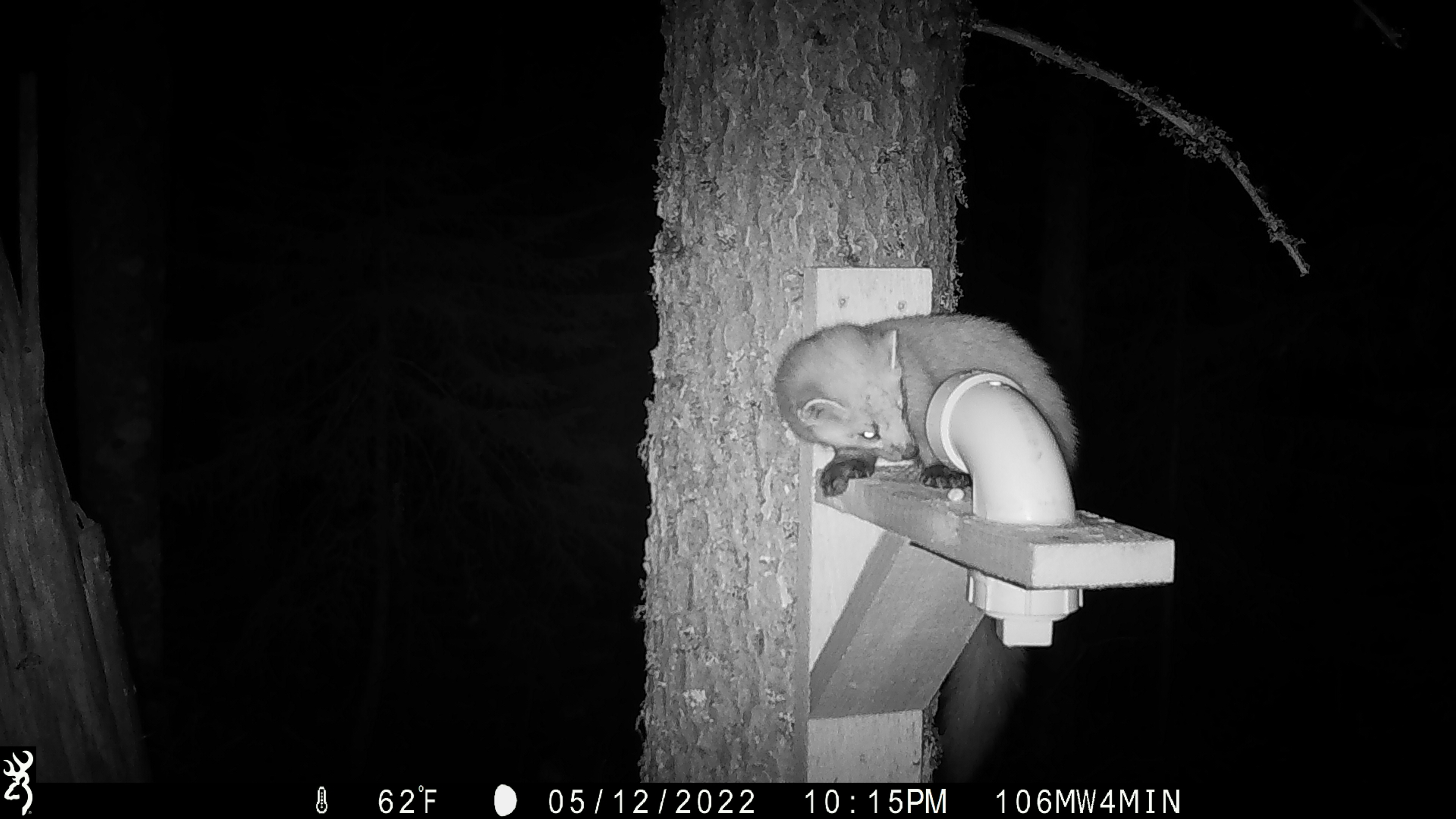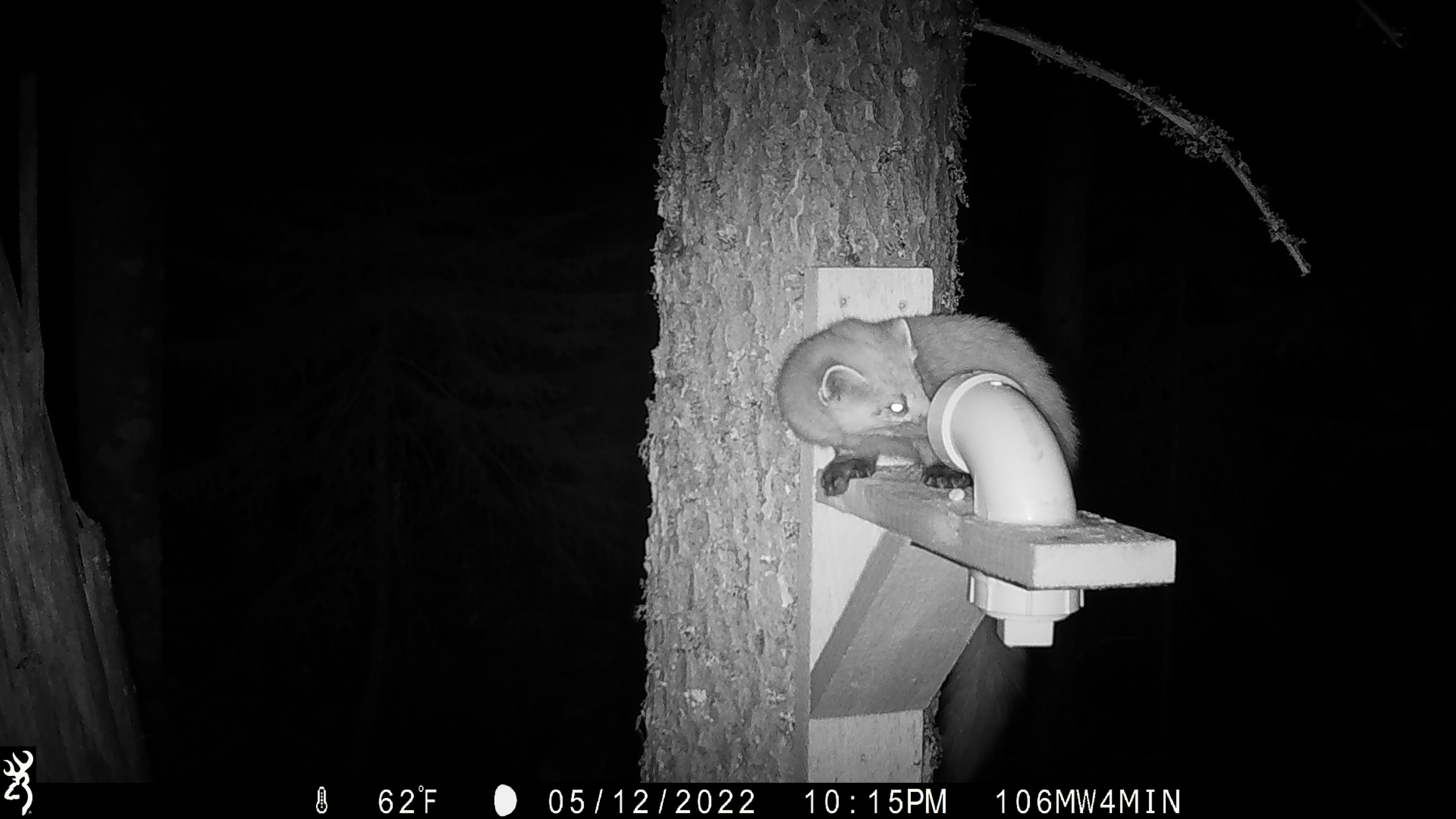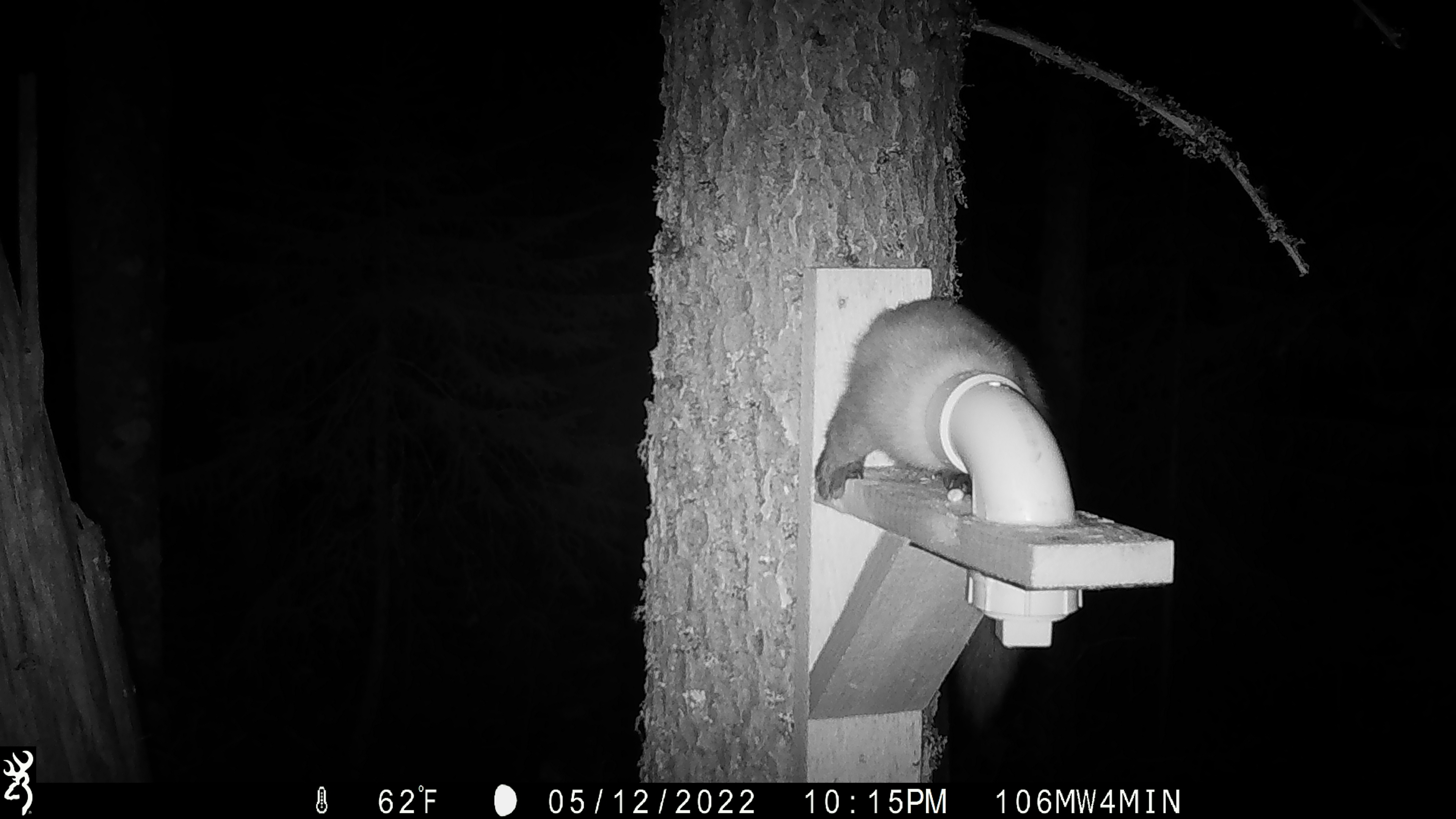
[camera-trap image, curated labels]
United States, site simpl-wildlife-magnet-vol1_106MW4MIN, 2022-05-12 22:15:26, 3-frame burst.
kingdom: Animalia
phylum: Chordata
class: Mammalia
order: Carnivora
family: Mustelidae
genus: Martes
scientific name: Martes americana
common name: american marten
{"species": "american marten (Martes americana)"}